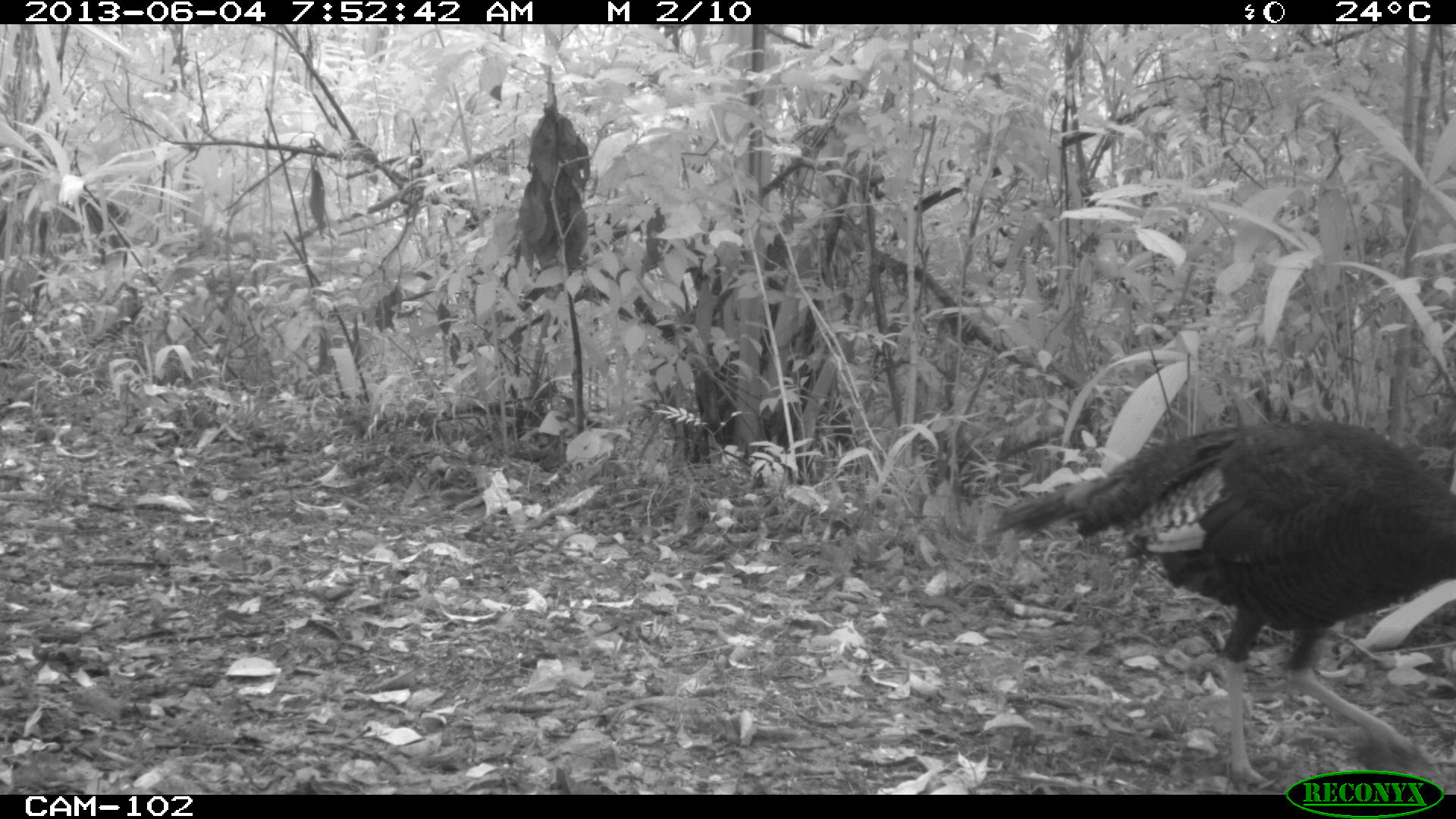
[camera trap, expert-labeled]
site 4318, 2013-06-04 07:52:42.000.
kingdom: Animalia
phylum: Chordata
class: Aves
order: Galliformes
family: Phasianidae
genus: Meleagris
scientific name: Meleagris ocellata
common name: ocellated turkey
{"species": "Meleagris ocellata (ocellated turkey)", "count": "1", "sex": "male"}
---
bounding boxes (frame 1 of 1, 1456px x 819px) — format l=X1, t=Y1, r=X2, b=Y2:
meleagris ocellata: l=996, t=419, r=1456, b=789